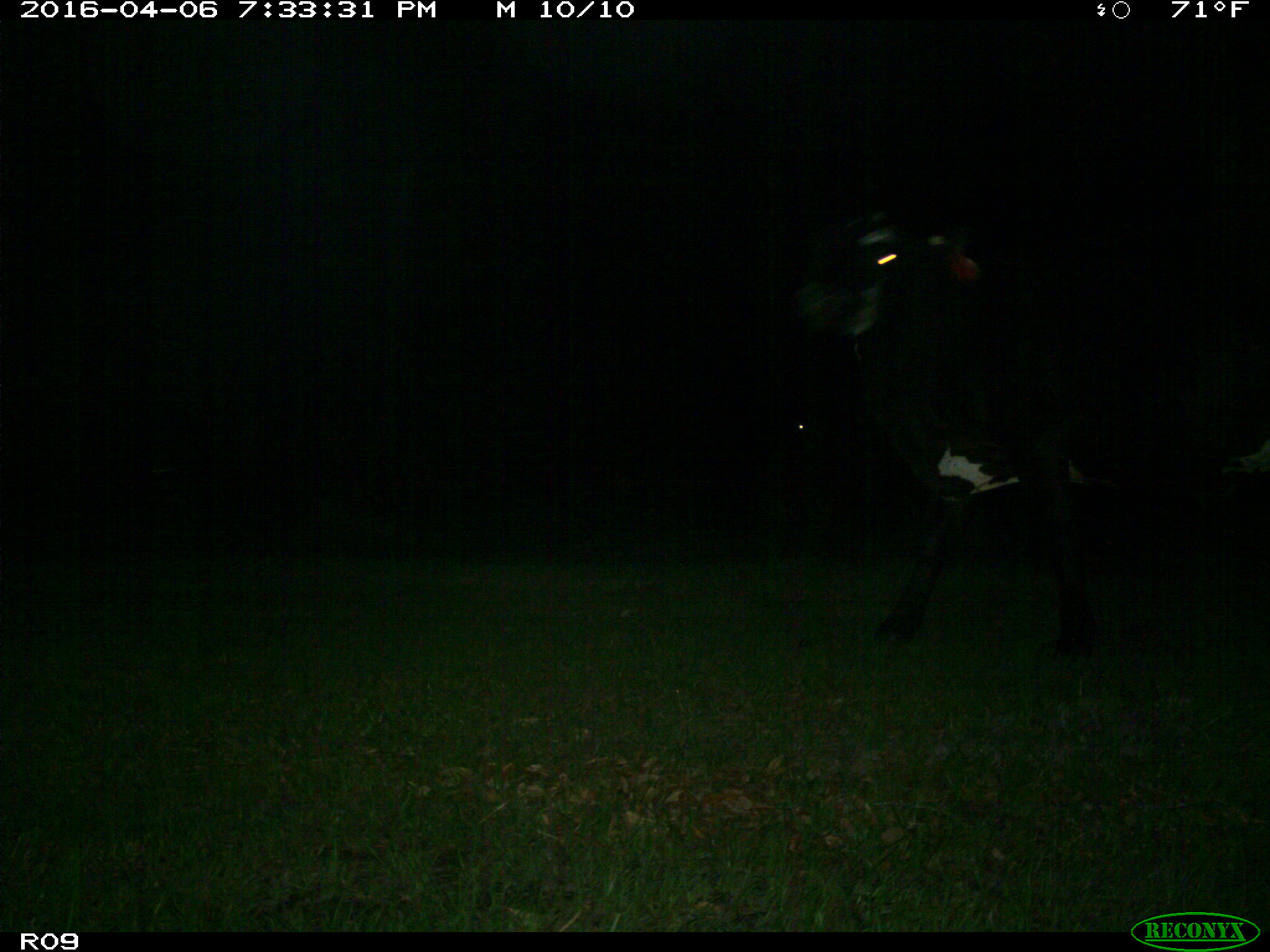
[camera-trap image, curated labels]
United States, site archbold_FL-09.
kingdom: Animalia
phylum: Chordata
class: Mammalia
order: Artiodactyla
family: Bovidae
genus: Bos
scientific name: Bos taurus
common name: domestic cow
Bos taurus (domestic cow).